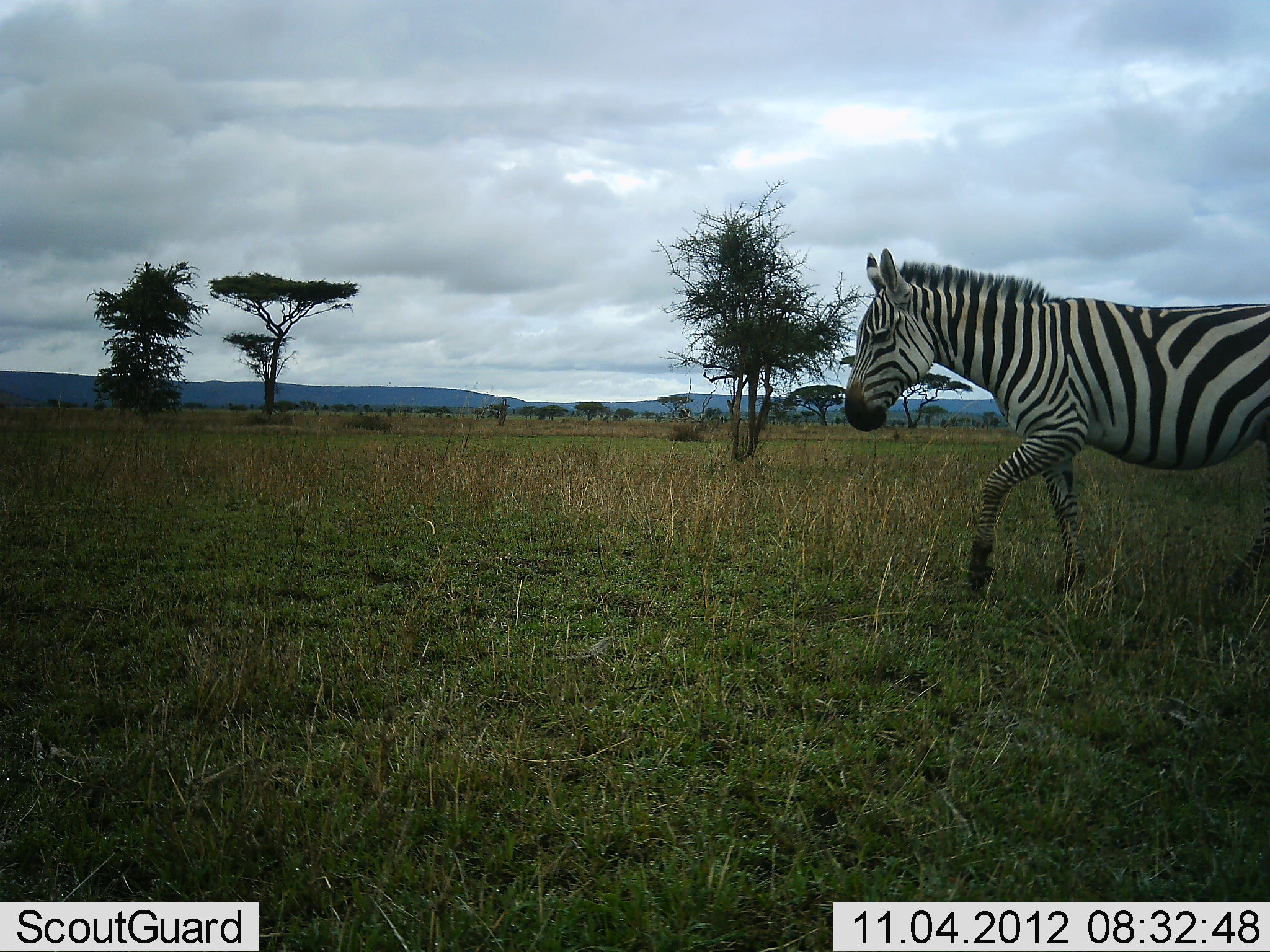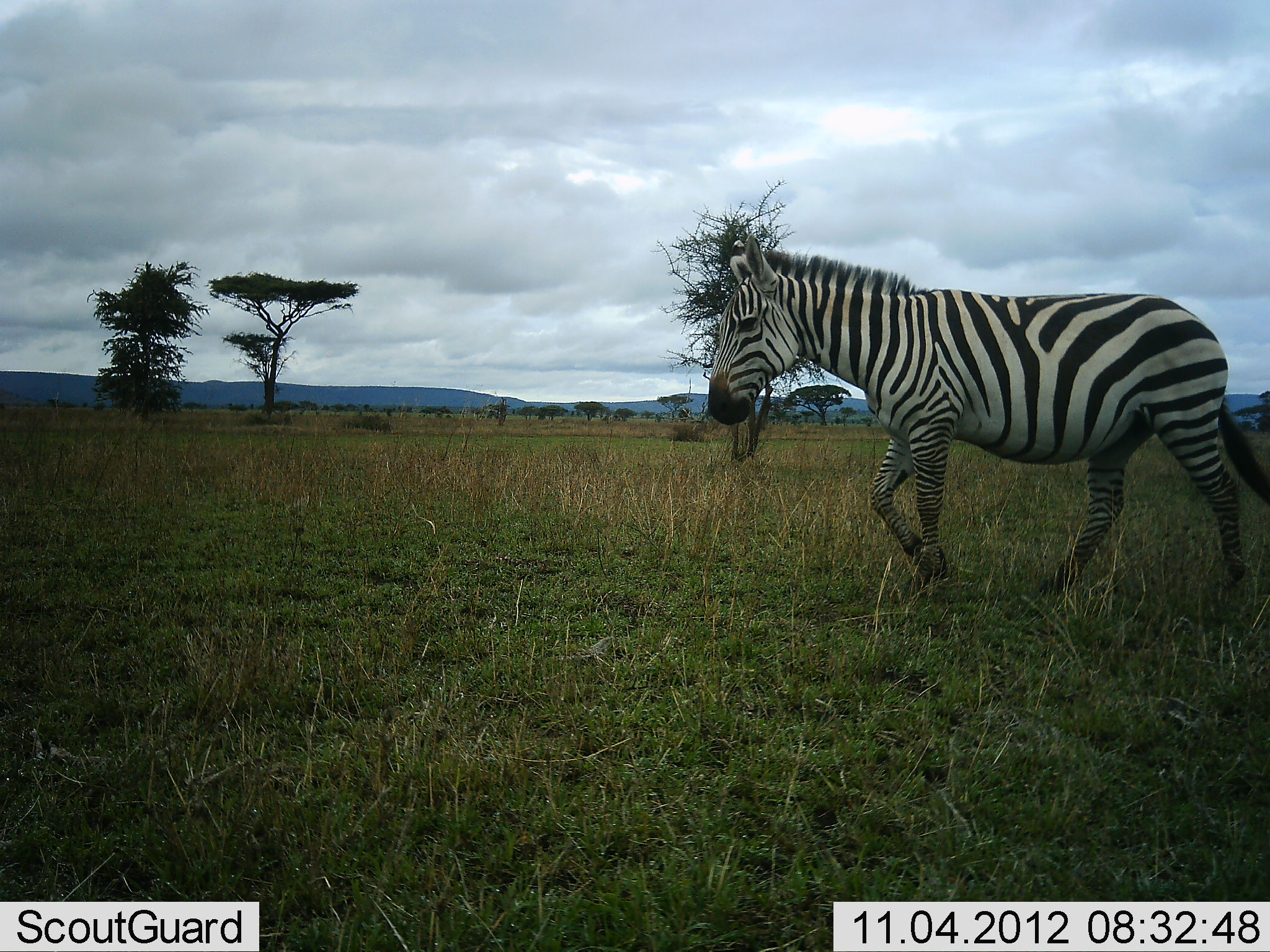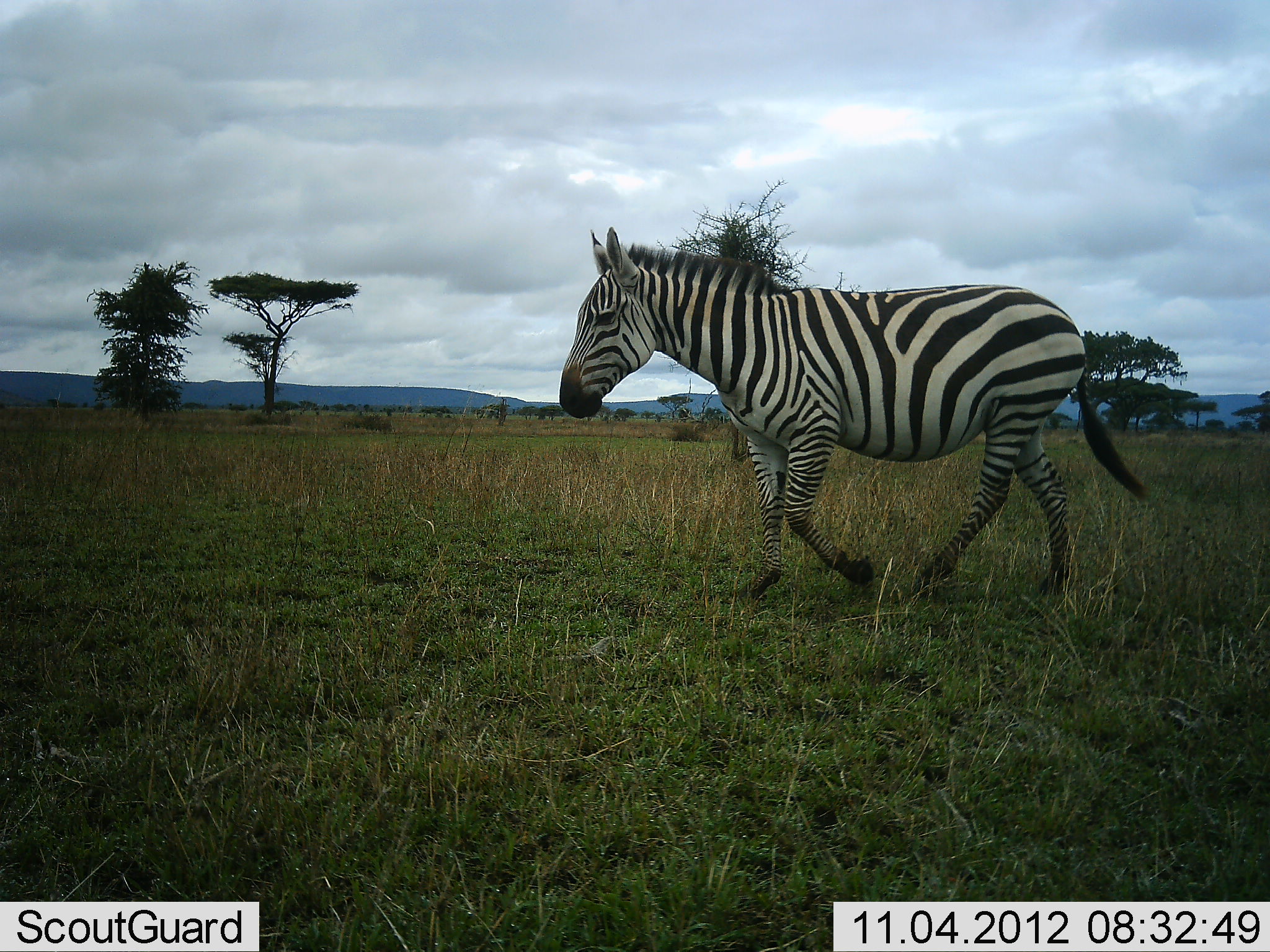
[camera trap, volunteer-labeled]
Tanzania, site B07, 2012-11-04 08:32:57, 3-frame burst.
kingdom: Animalia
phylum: Chordata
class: Mammalia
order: Perissodactyla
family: Equidae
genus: Equus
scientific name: Equus quagga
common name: plains zebra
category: zebra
Zebra (plains zebra) (Equus quagga), count 1. Behavior (volunteer vote fractions): standing 10%, resting 0%, moving 90%, interacting 0%. Young present (vote fraction): 0%. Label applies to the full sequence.